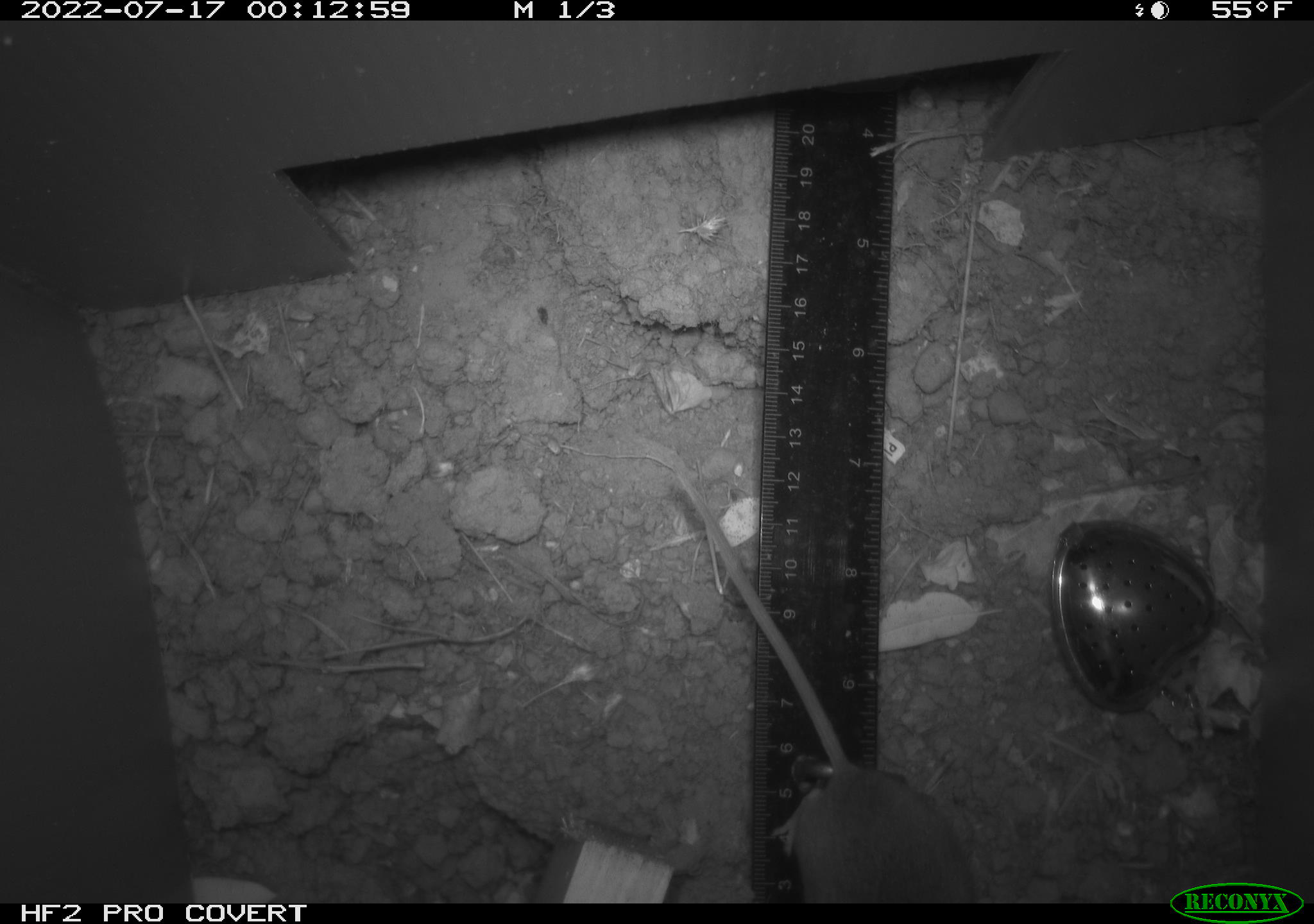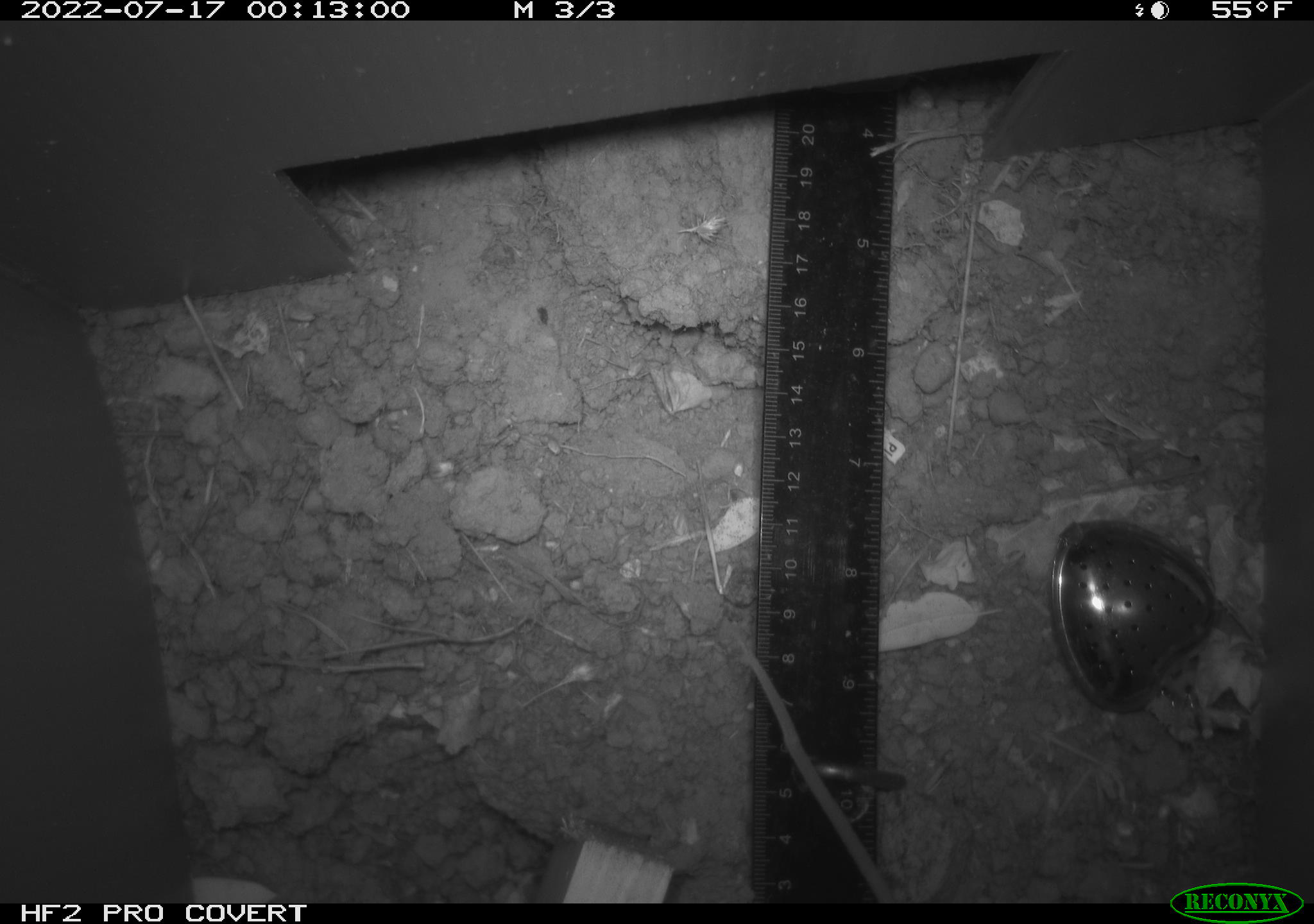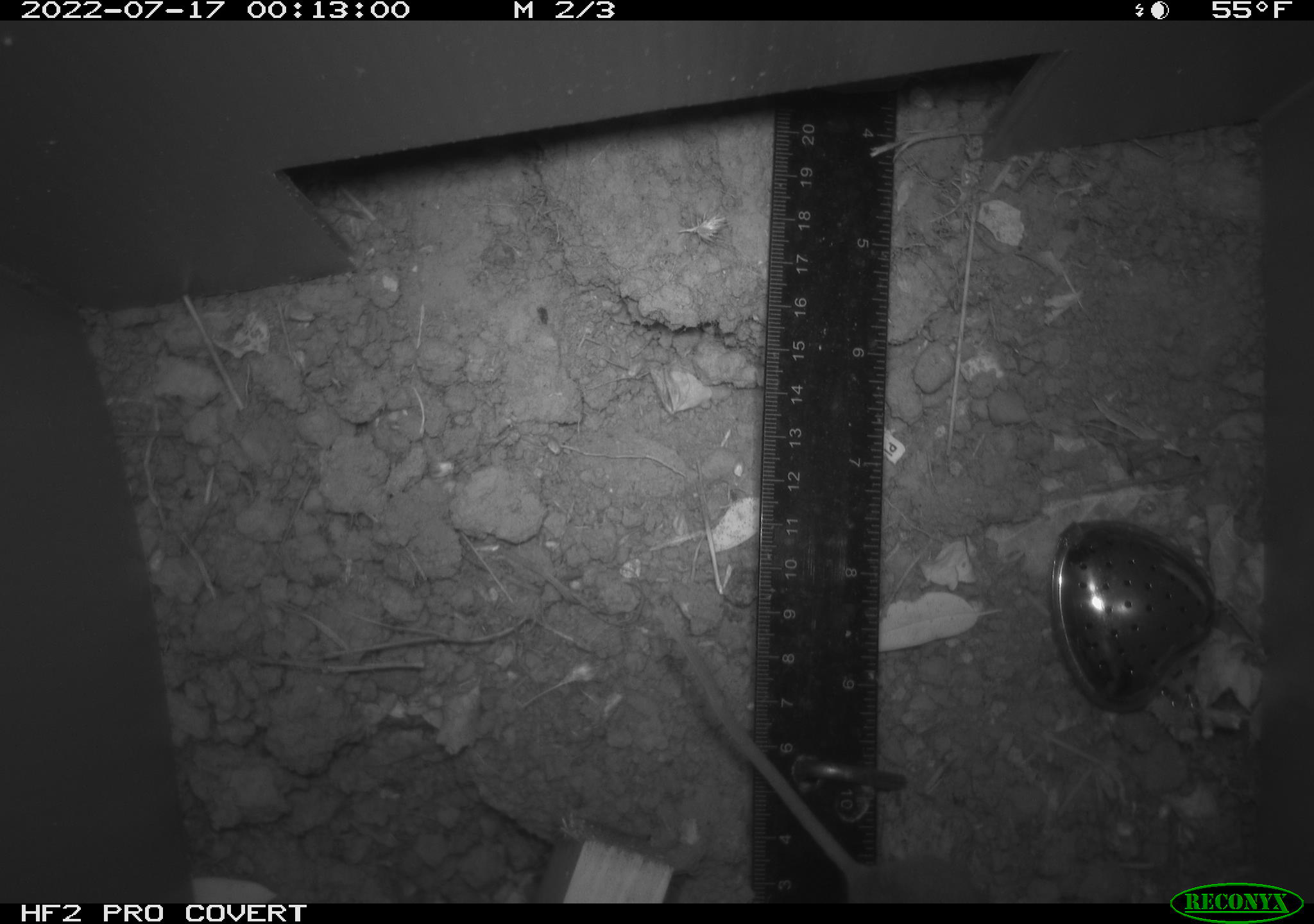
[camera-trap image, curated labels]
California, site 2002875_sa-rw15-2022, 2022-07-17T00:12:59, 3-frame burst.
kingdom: Animalia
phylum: Chordata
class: Mammalia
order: Rodentia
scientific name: Rodentia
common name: mouse species